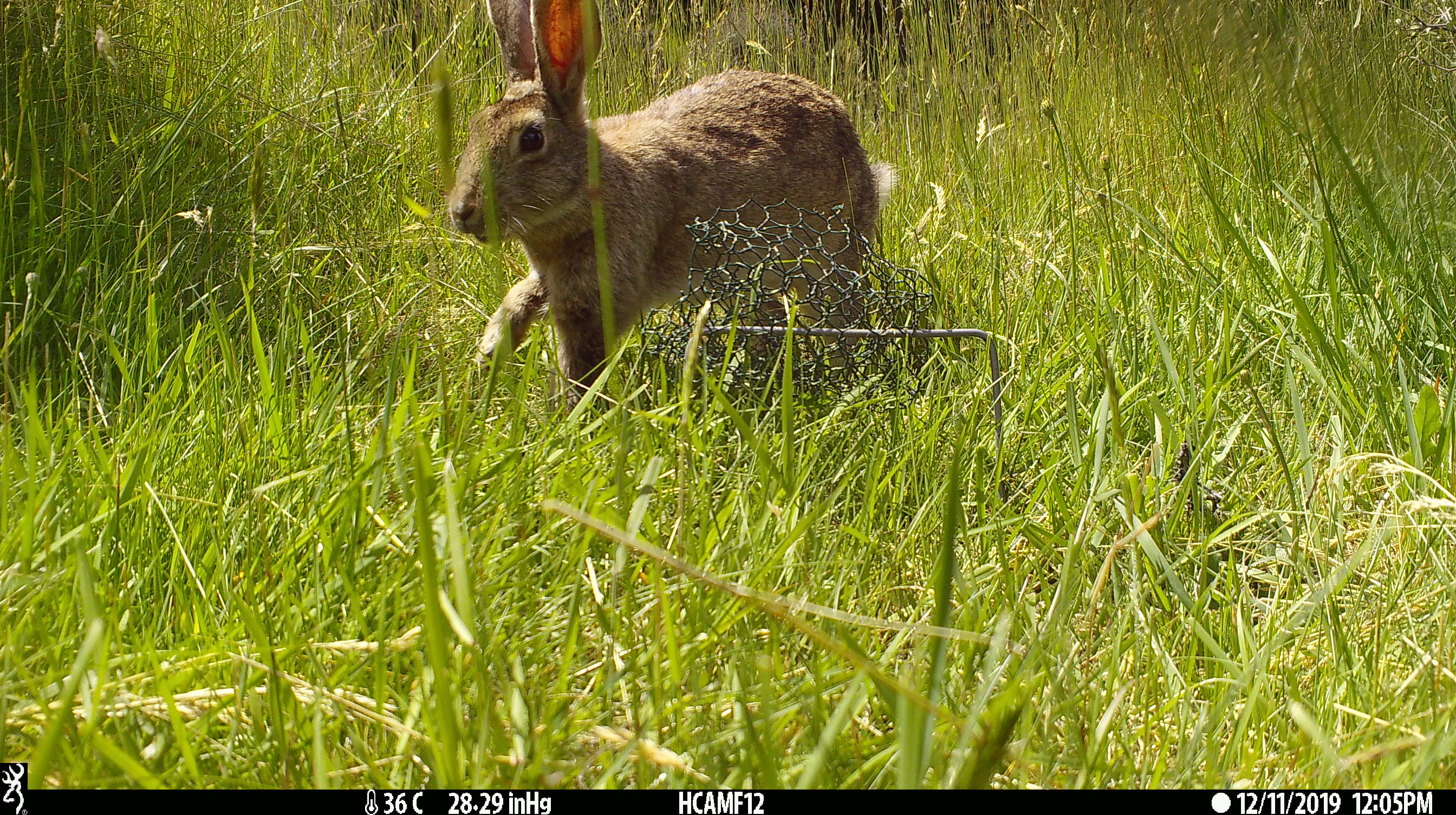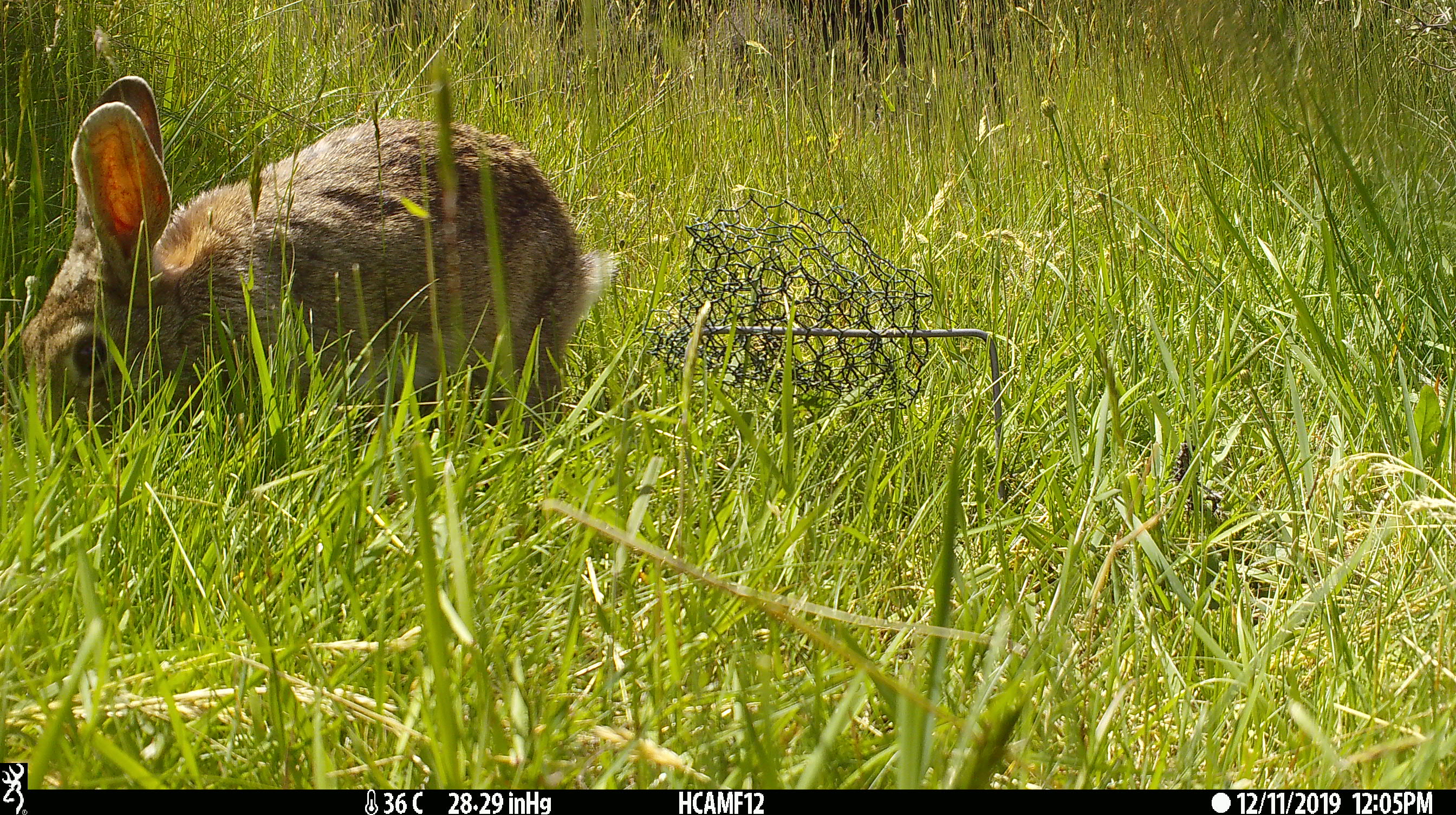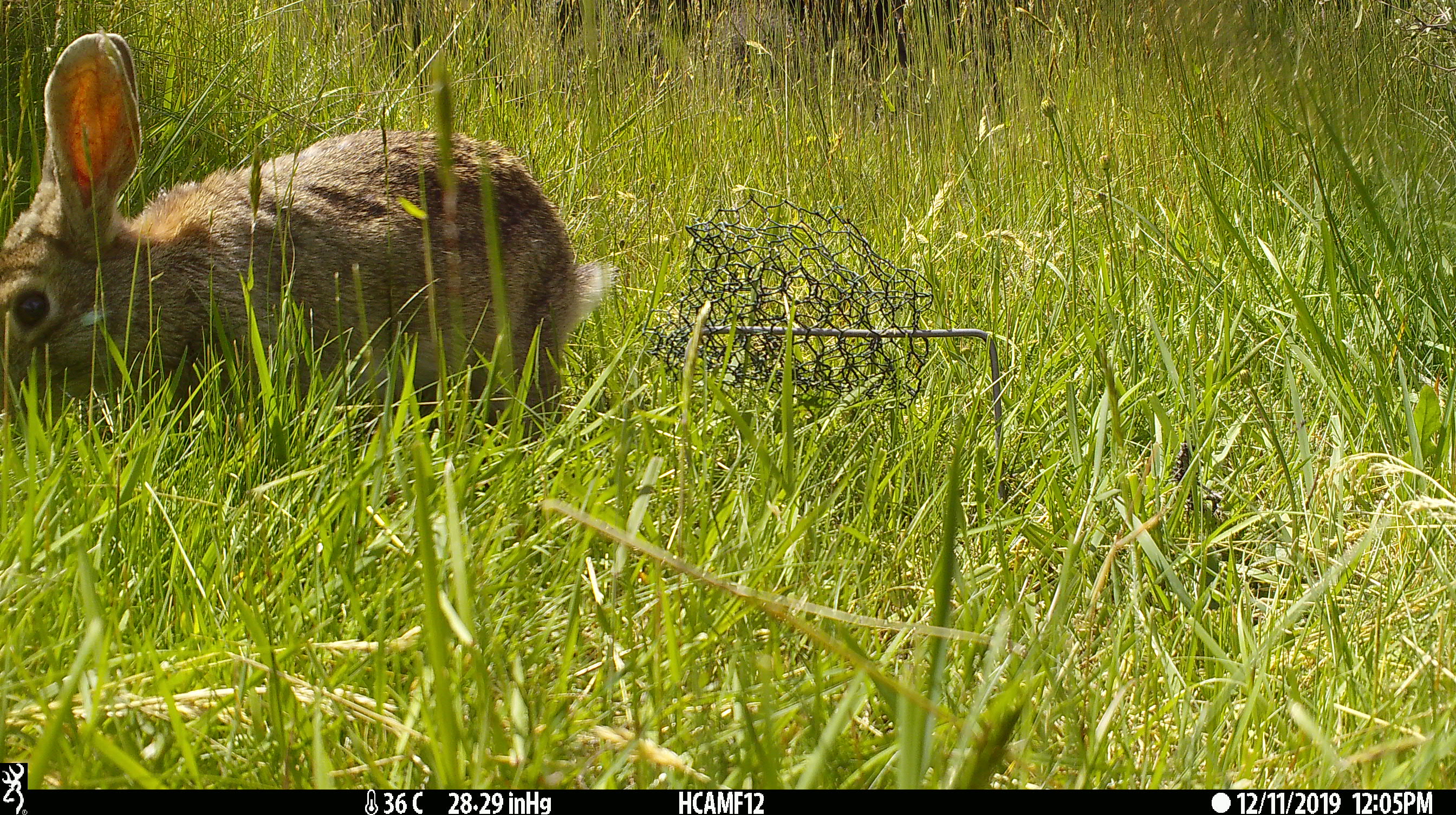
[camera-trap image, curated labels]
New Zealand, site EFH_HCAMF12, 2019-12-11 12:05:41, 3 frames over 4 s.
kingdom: Animalia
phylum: Chordata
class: Mammalia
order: Lagomorpha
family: Leporidae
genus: Oryctolagus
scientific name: Oryctolagus cuniculus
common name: european rabbit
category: rabbit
Rabbit (european rabbit) (Oryctolagus cuniculus).